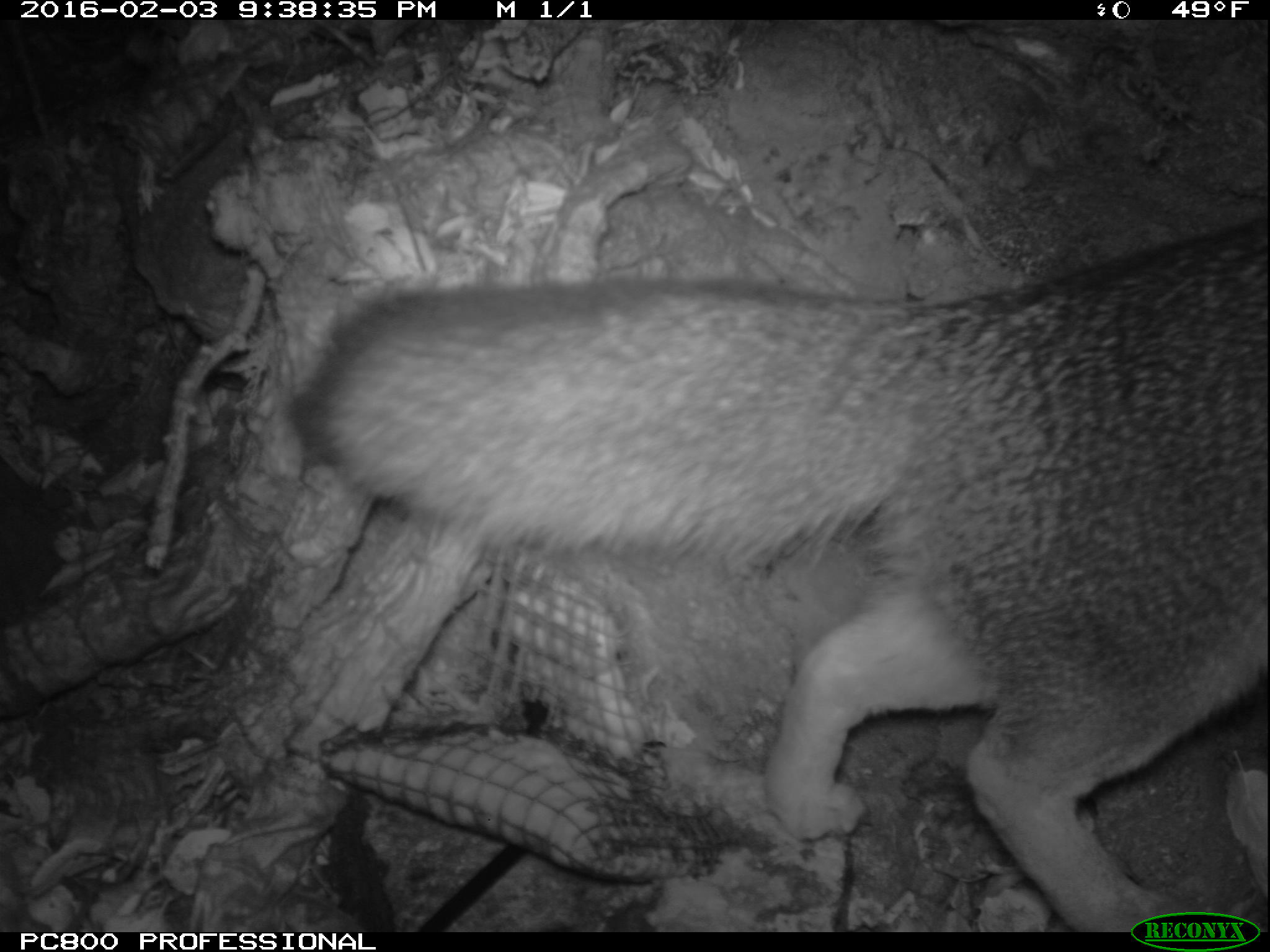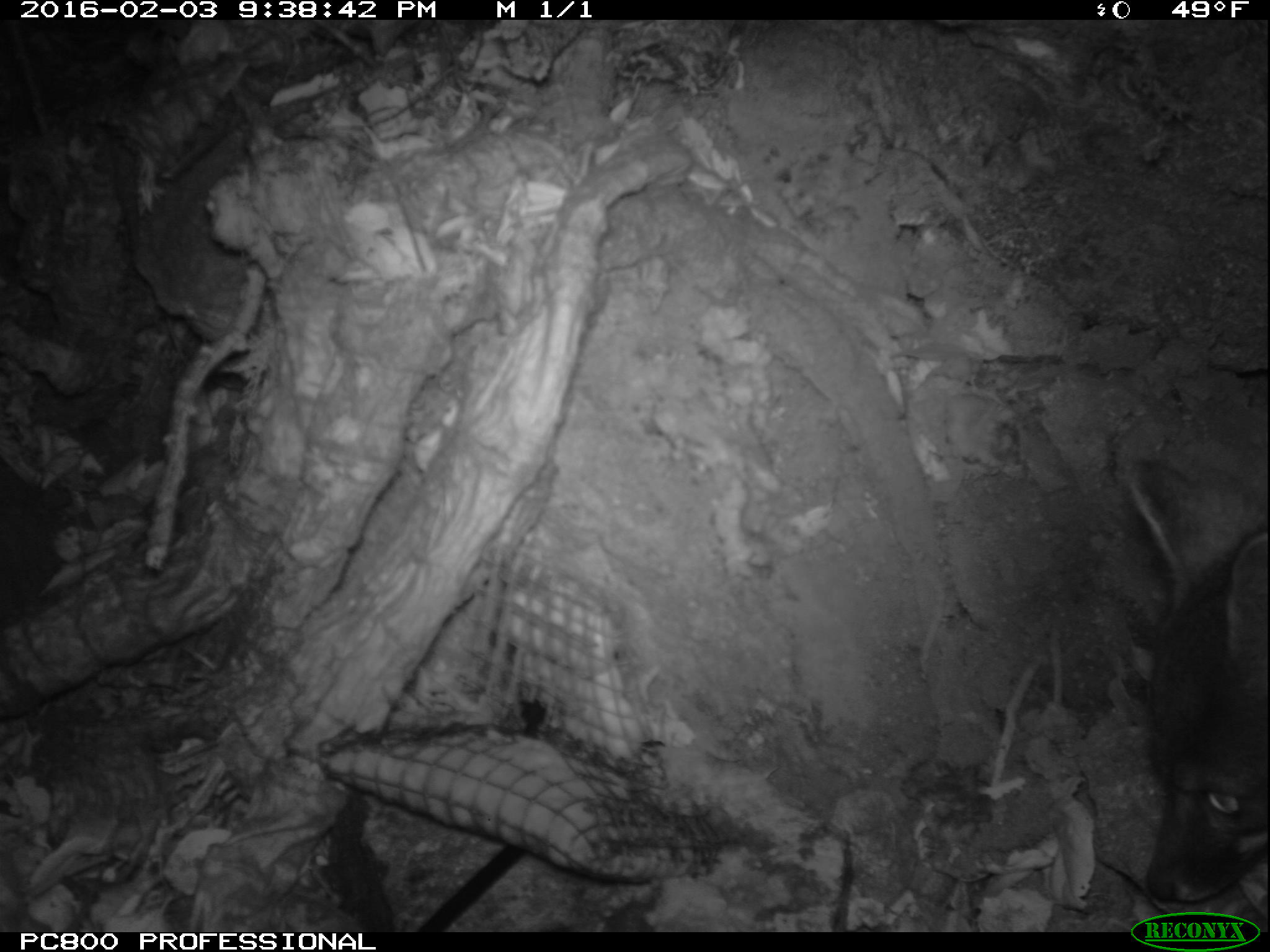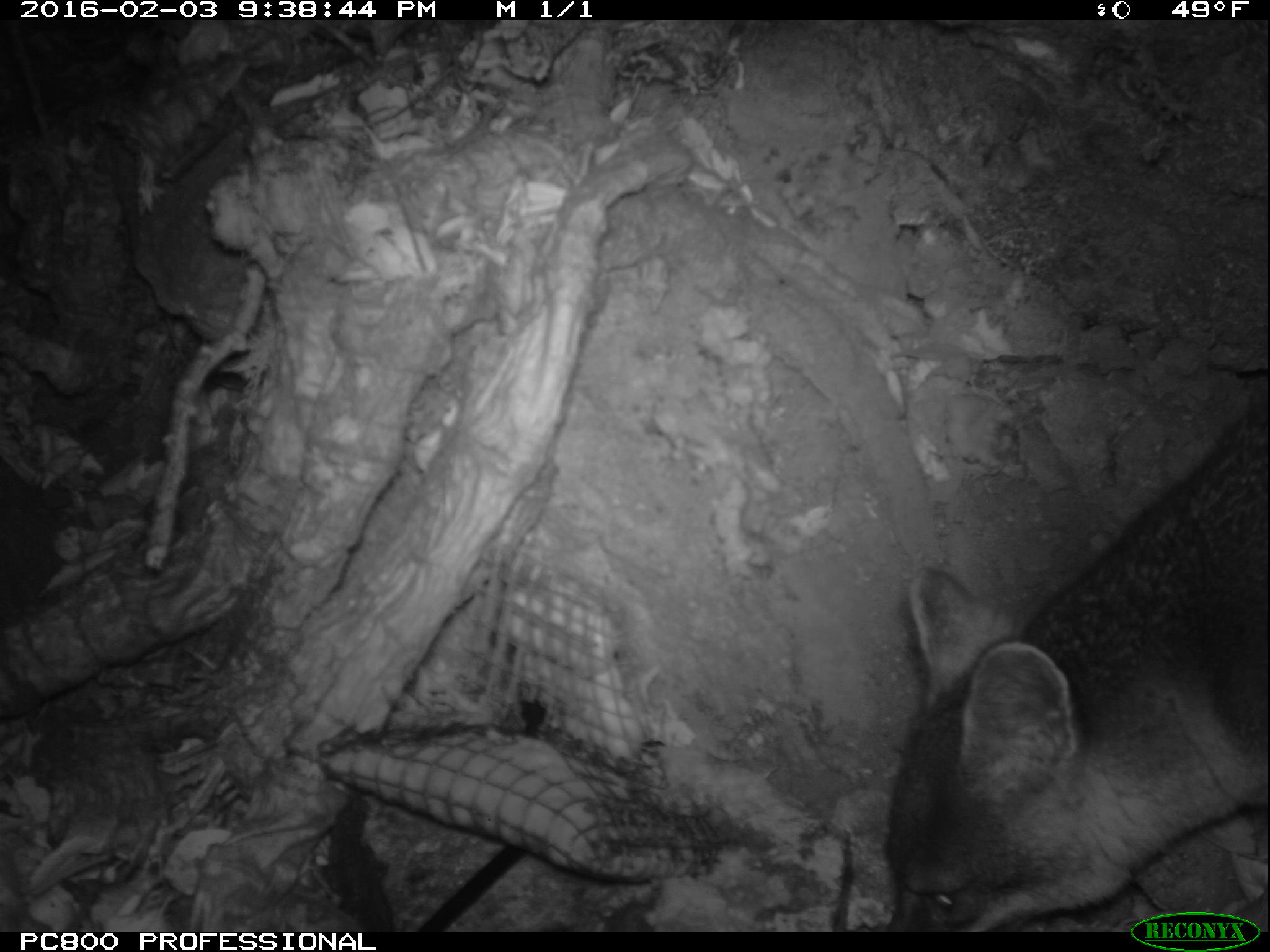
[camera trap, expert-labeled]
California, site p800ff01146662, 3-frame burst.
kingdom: Animalia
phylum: Chordata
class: Mammalia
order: Carnivora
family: Canidae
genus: Urocyon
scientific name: Urocyon littoralis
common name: island fox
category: fox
Fox (island fox) (Urocyon littoralis).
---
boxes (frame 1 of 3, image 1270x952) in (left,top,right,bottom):
fox: (297,221,1269,931)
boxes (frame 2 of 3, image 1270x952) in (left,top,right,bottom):
fox: (1124,456,1269,904)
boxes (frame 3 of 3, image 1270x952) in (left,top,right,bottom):
fox: (884,394,1268,932)